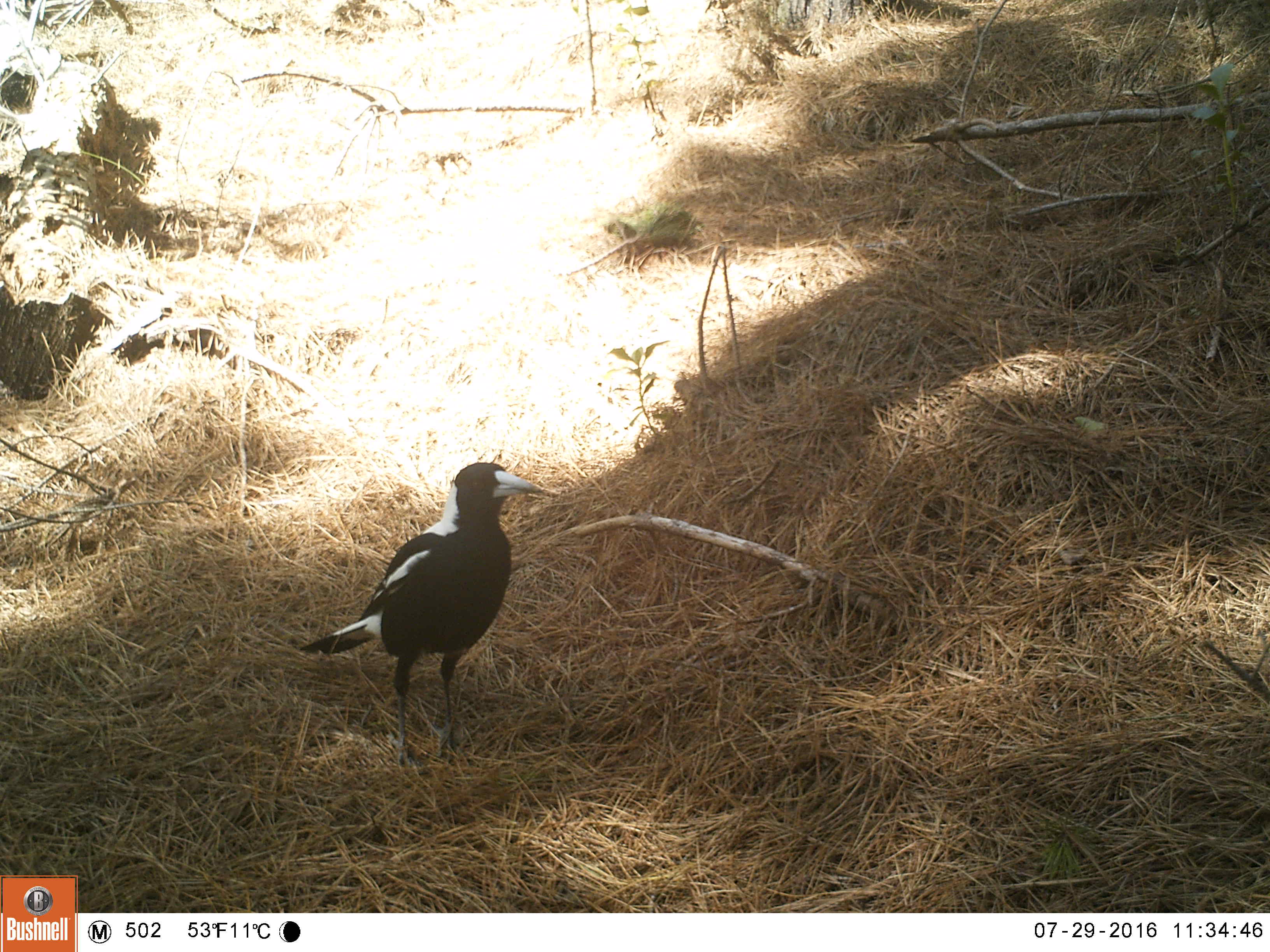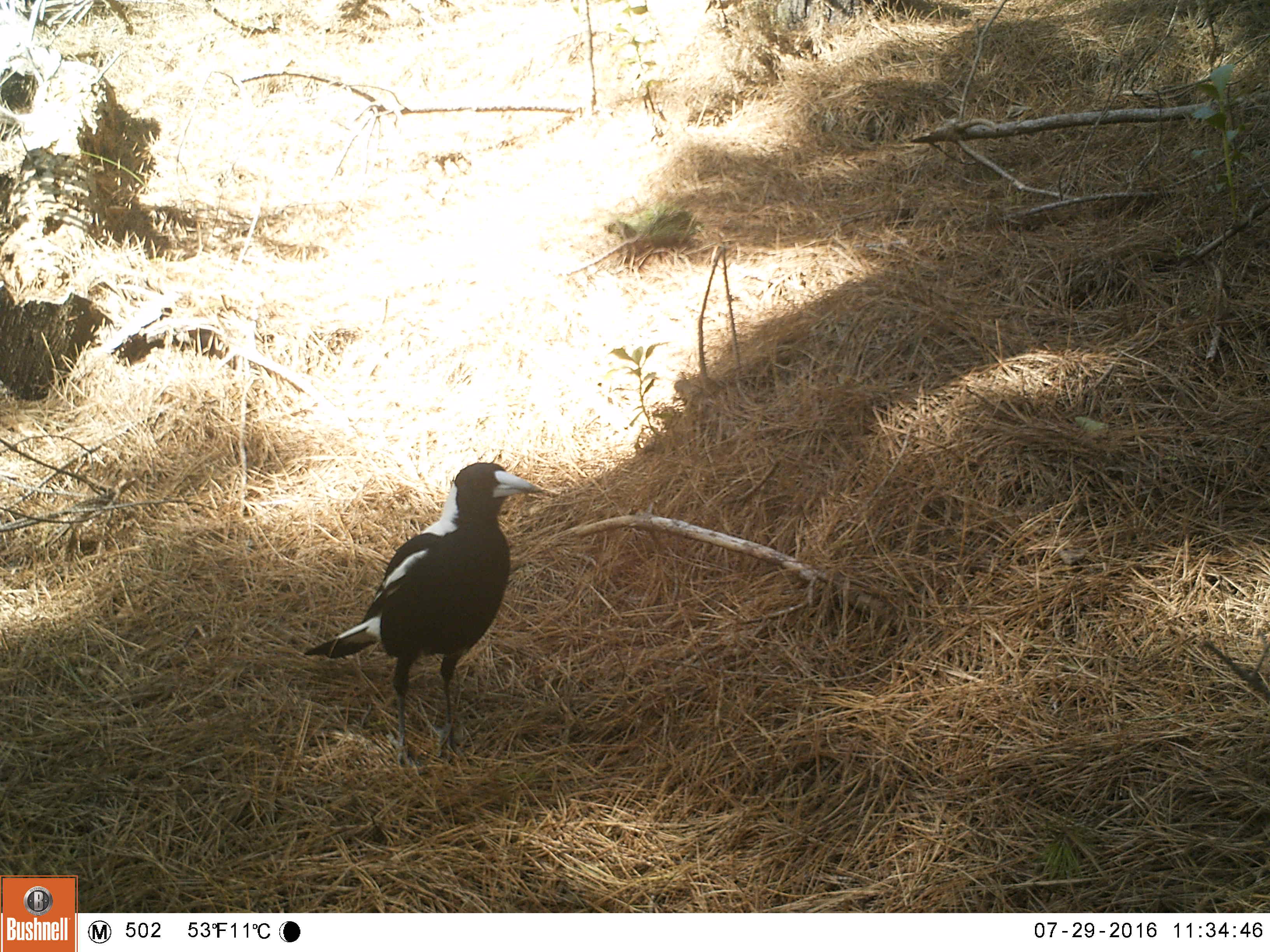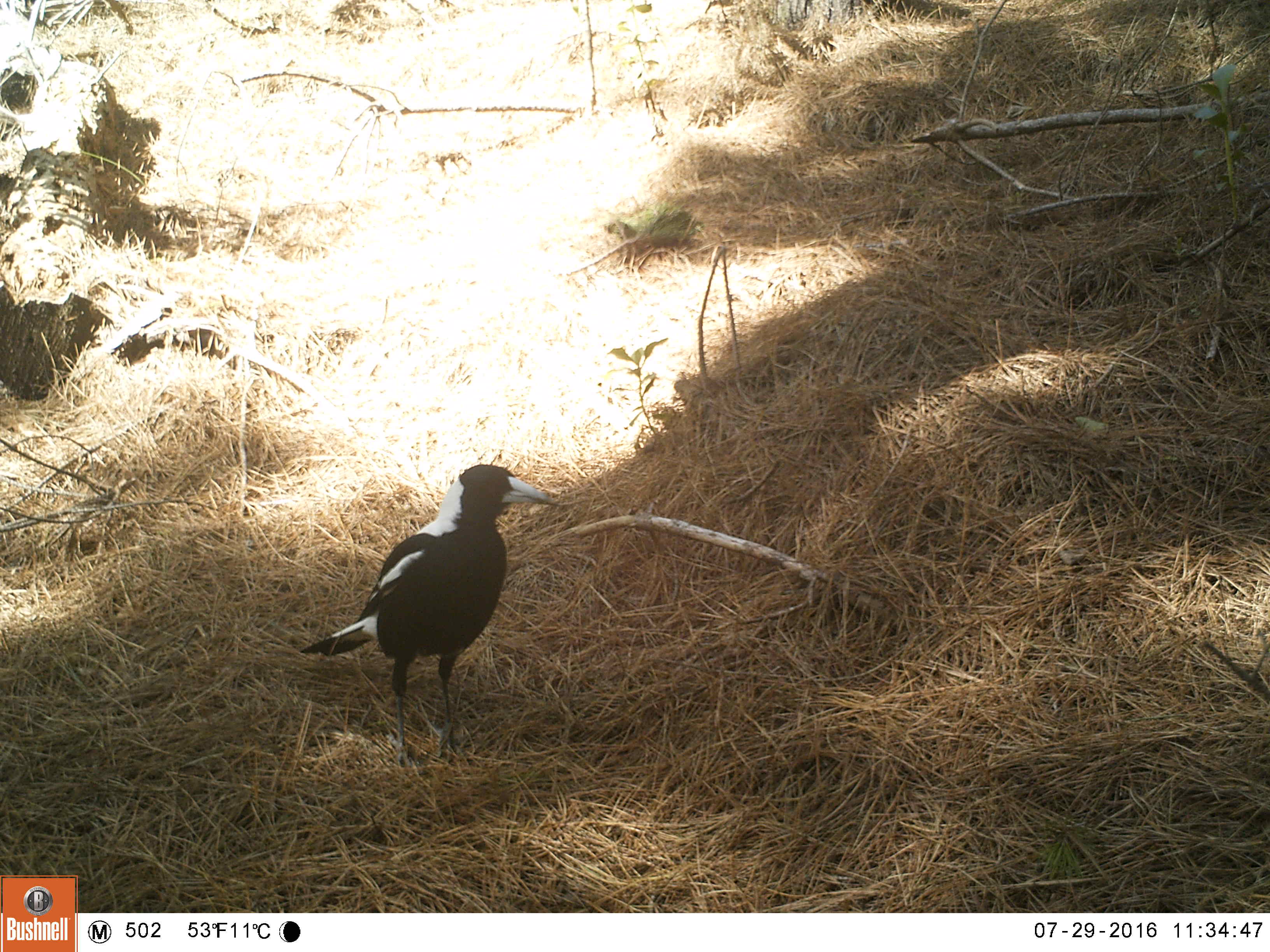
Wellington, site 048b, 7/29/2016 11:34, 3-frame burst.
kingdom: Animalia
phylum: Chordata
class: Aves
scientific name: Aves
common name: bird